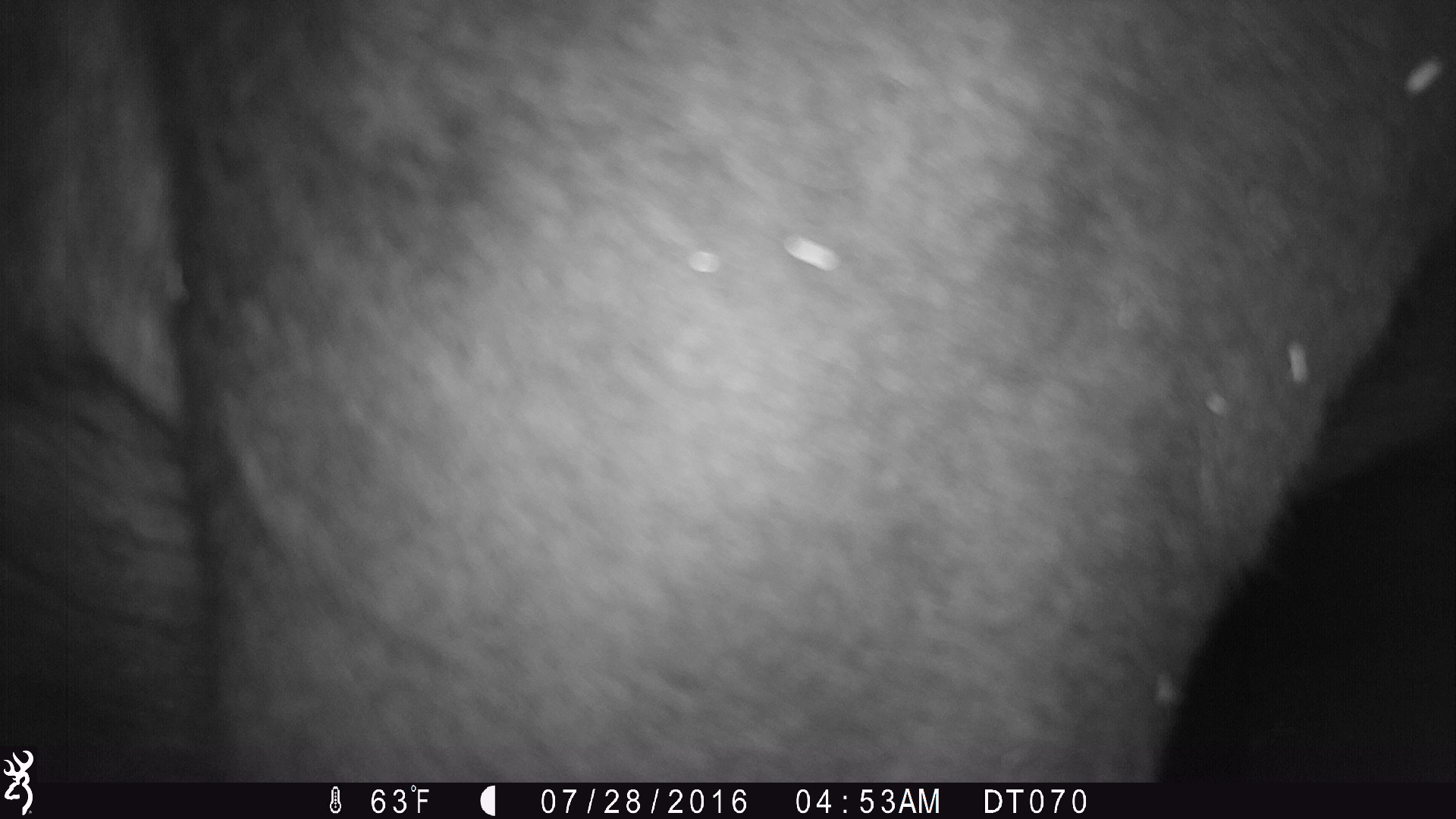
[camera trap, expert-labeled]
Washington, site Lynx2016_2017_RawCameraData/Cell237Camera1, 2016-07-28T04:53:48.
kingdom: Animalia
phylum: Chordata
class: Mammalia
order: Artiodactyla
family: Bovidae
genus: Bos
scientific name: Bos taurus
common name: domestic cattle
Domestic cattle (Bos taurus). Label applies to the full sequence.